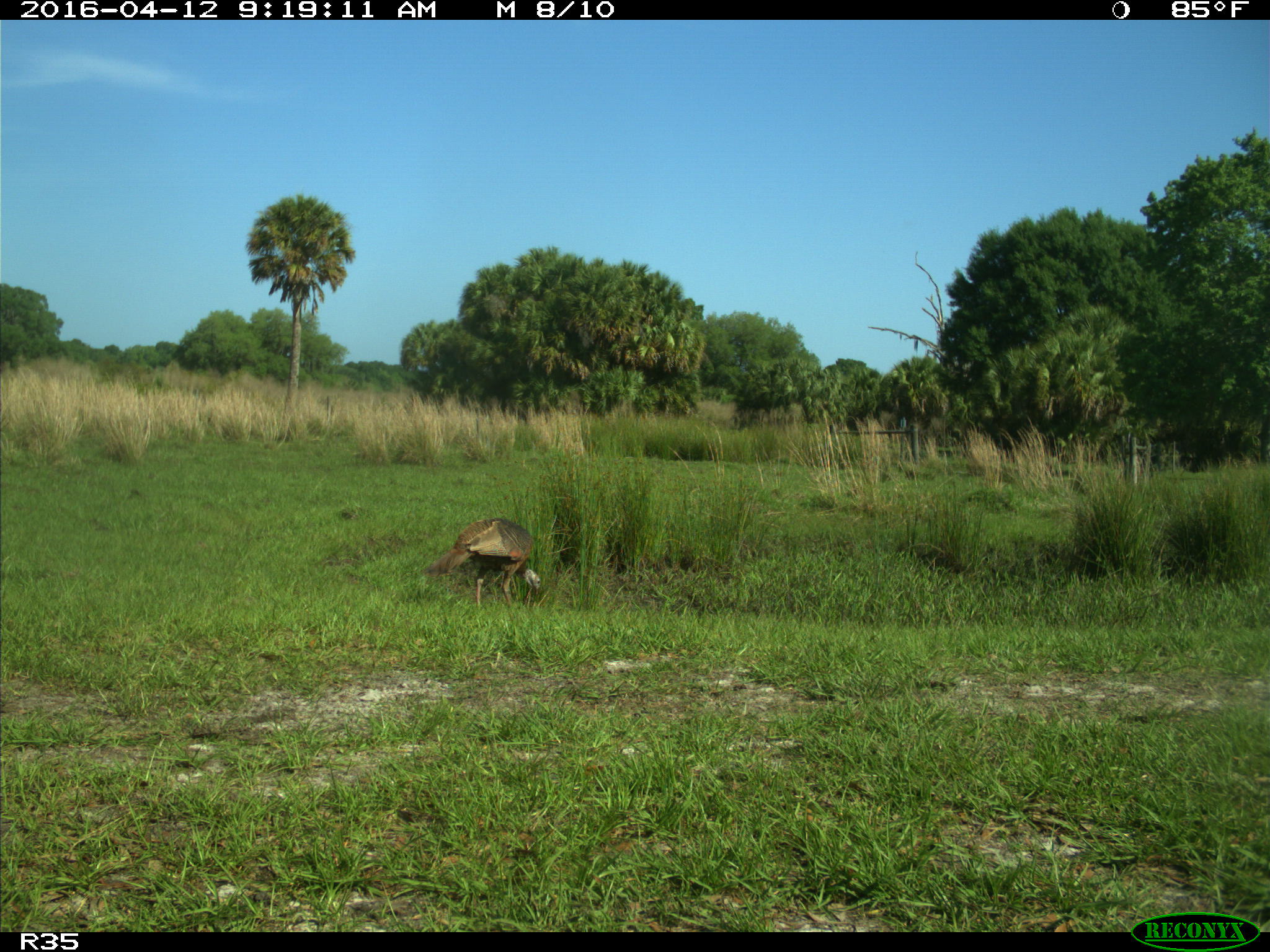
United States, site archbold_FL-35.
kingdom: Animalia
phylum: Chordata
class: Aves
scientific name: Aves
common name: birds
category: unidentified bird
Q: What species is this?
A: Unidentified bird (birds) (Aves).